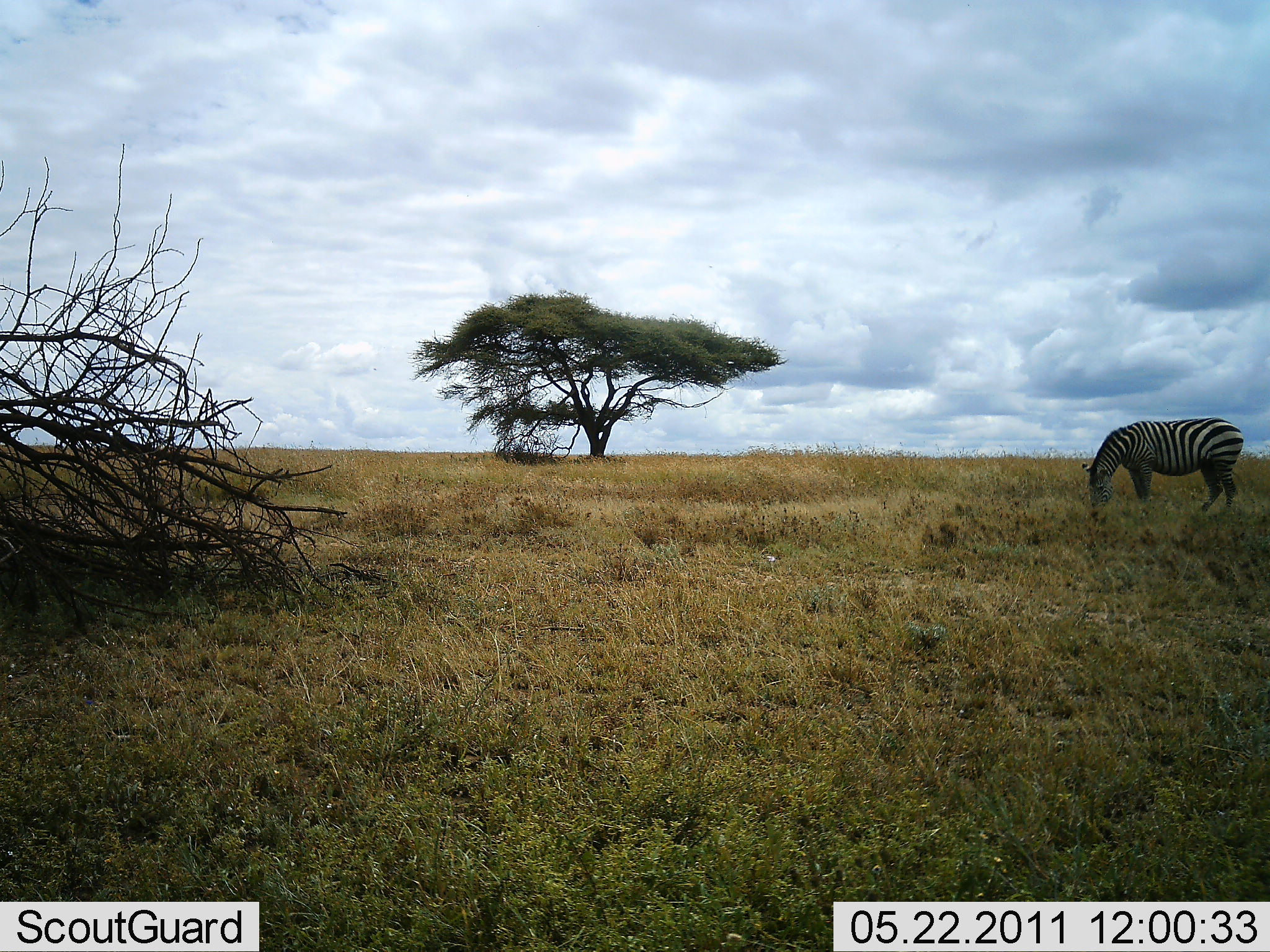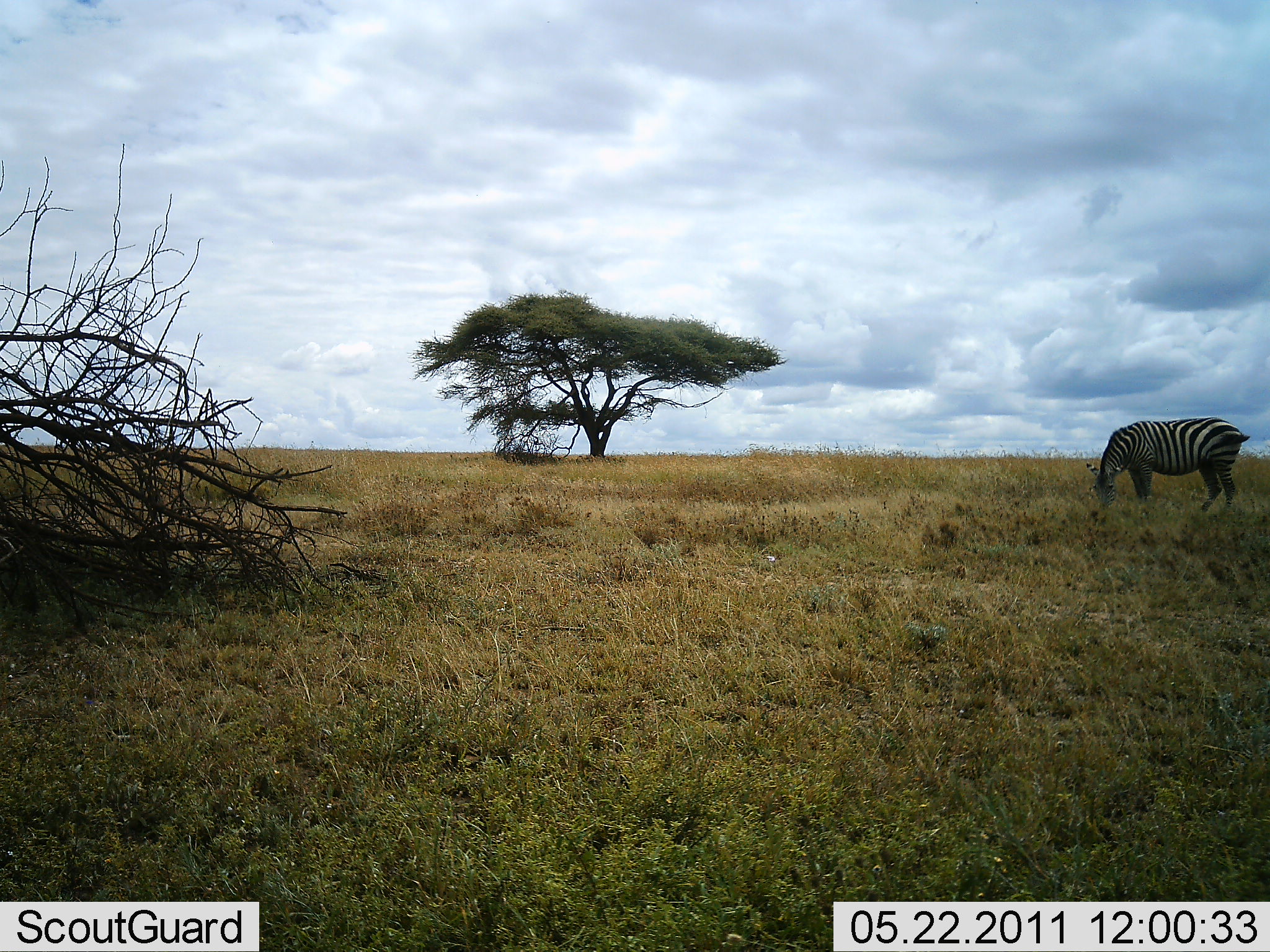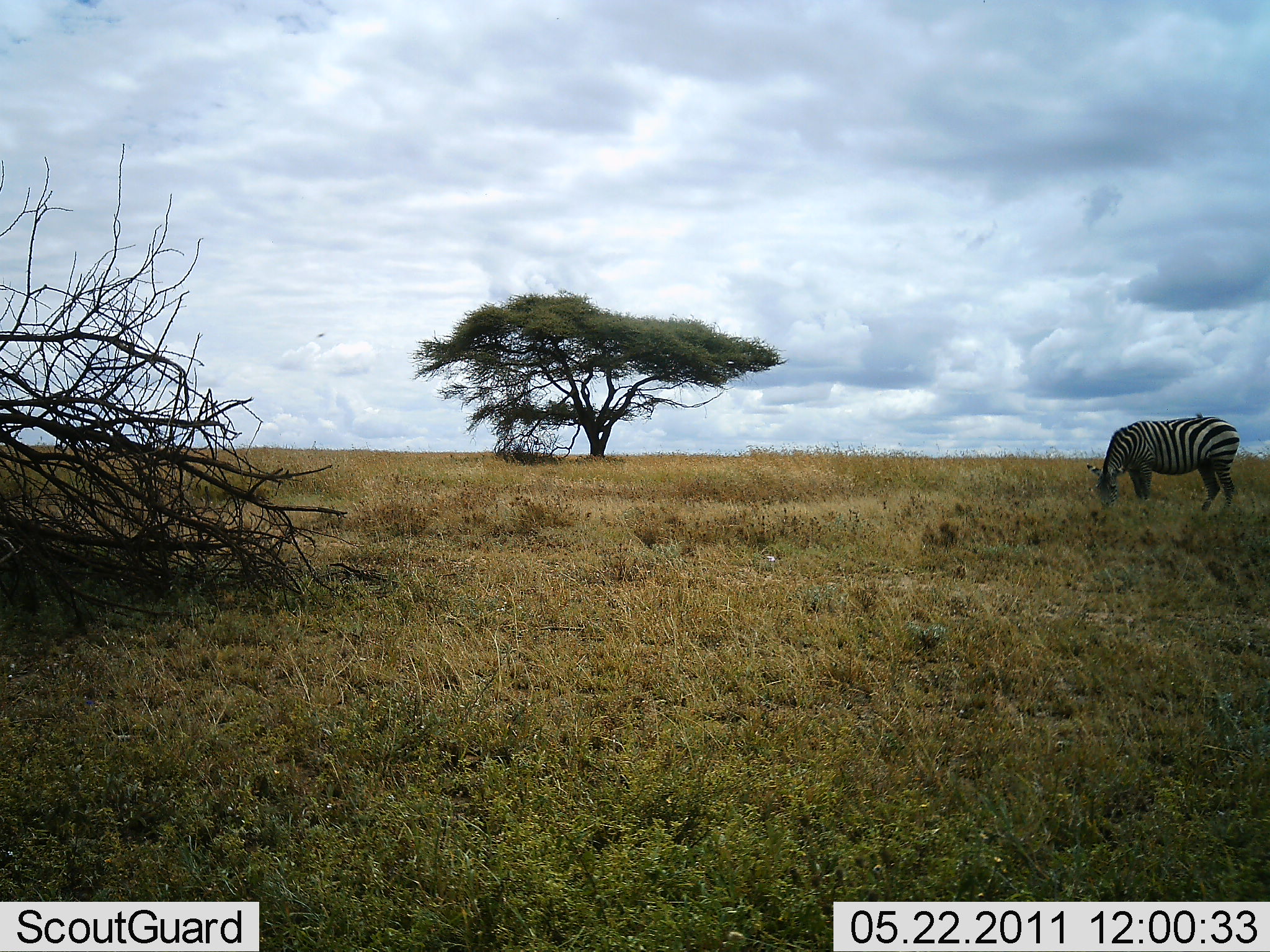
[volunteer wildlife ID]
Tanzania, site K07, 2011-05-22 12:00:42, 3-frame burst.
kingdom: Animalia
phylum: Chordata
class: Mammalia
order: Perissodactyla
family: Equidae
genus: Equus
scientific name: Equus quagga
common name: plains zebra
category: zebra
Zebra (plains zebra) (Equus quagga), count 1. Behavior (volunteer vote fractions): standing 36%, resting 0%, moving 0%, interacting 0%. Young present (vote fraction): 0%. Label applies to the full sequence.